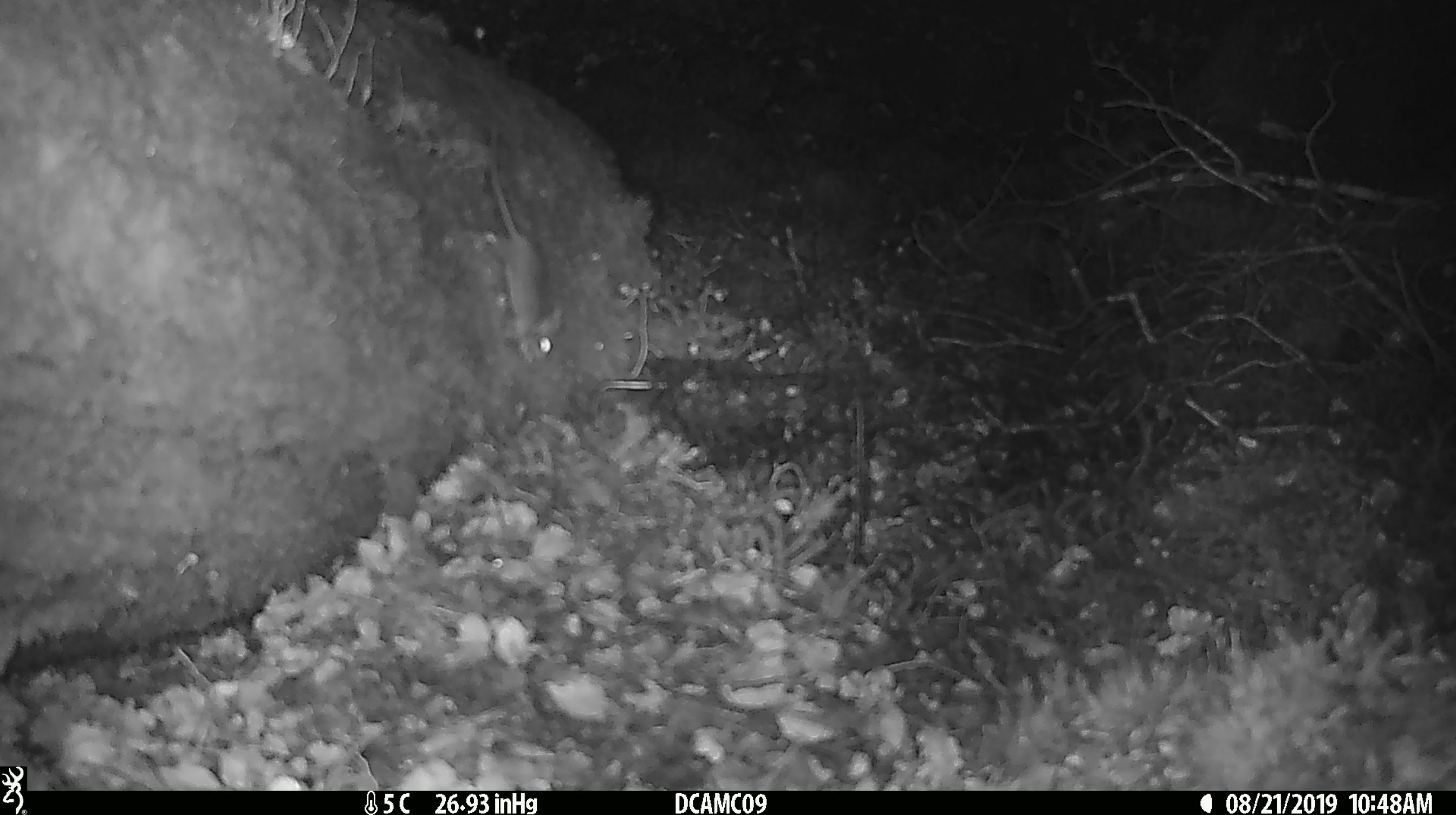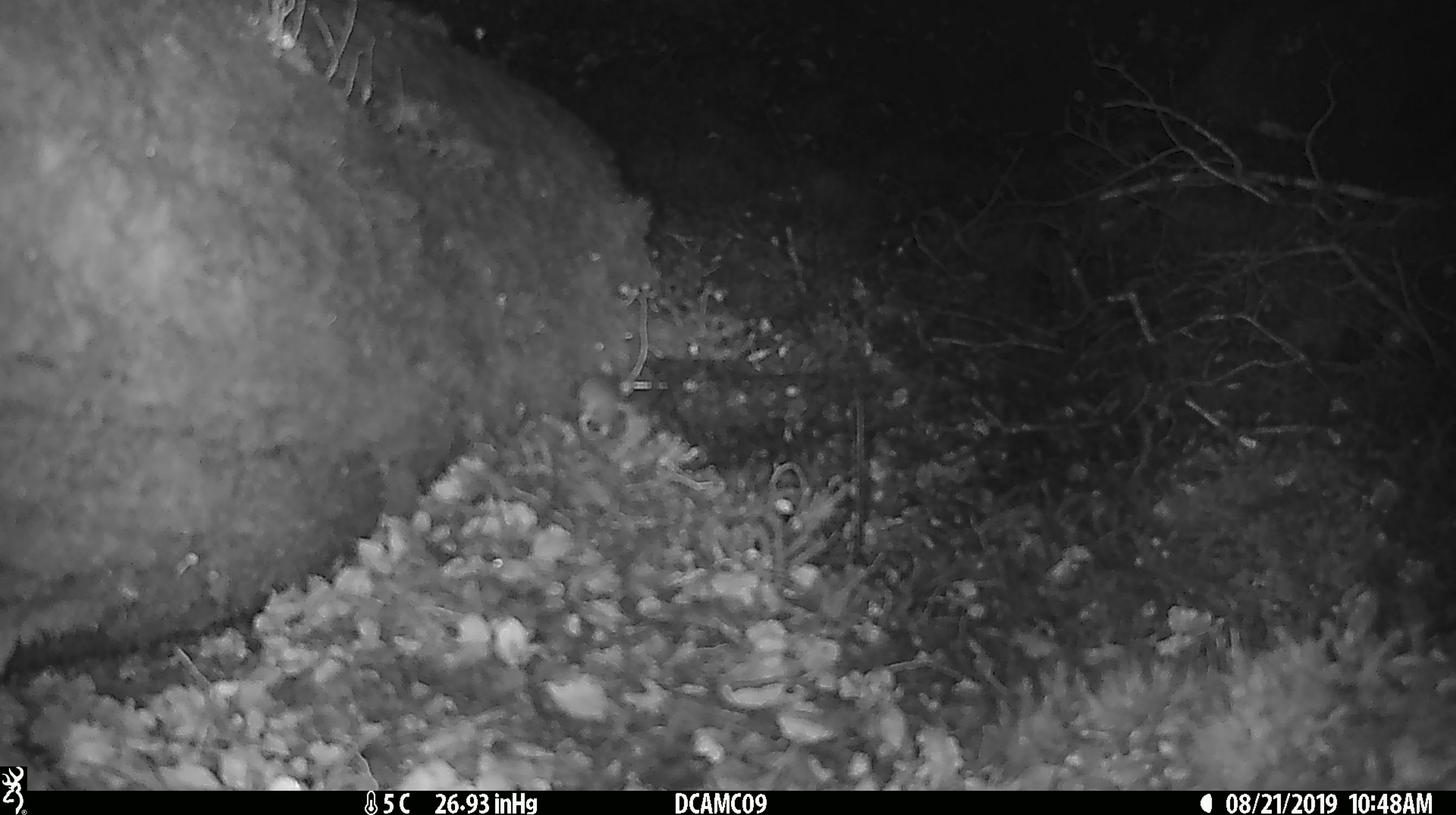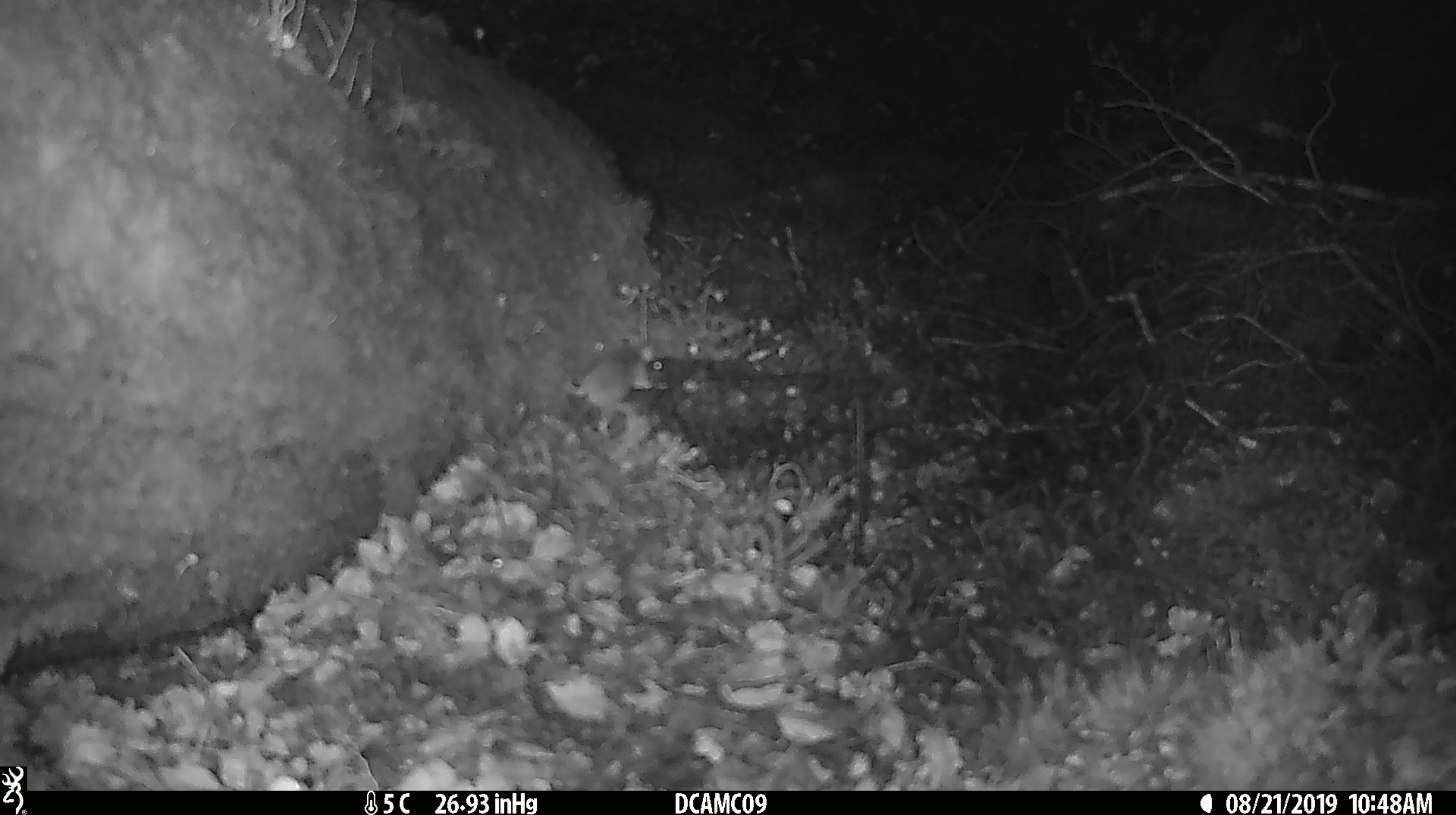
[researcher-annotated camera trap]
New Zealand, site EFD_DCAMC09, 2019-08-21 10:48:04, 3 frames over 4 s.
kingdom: Animalia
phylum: Chordata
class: Mammalia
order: Rodentia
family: Muridae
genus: Mus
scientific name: Mus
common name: mouse